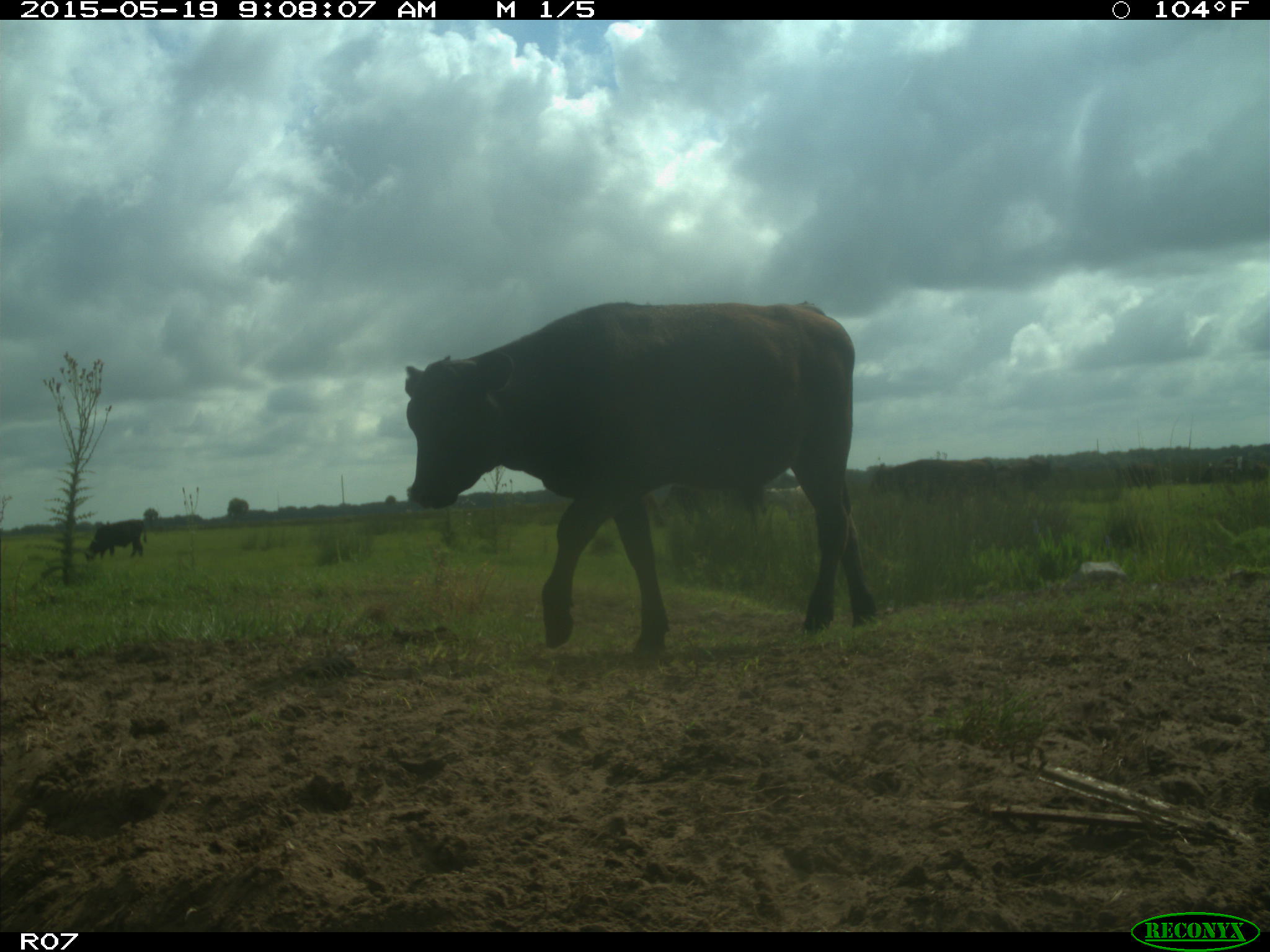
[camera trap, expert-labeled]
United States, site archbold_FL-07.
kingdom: Animalia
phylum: Chordata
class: Mammalia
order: Artiodactyla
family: Bovidae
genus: Bos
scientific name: Bos taurus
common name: domestic cow